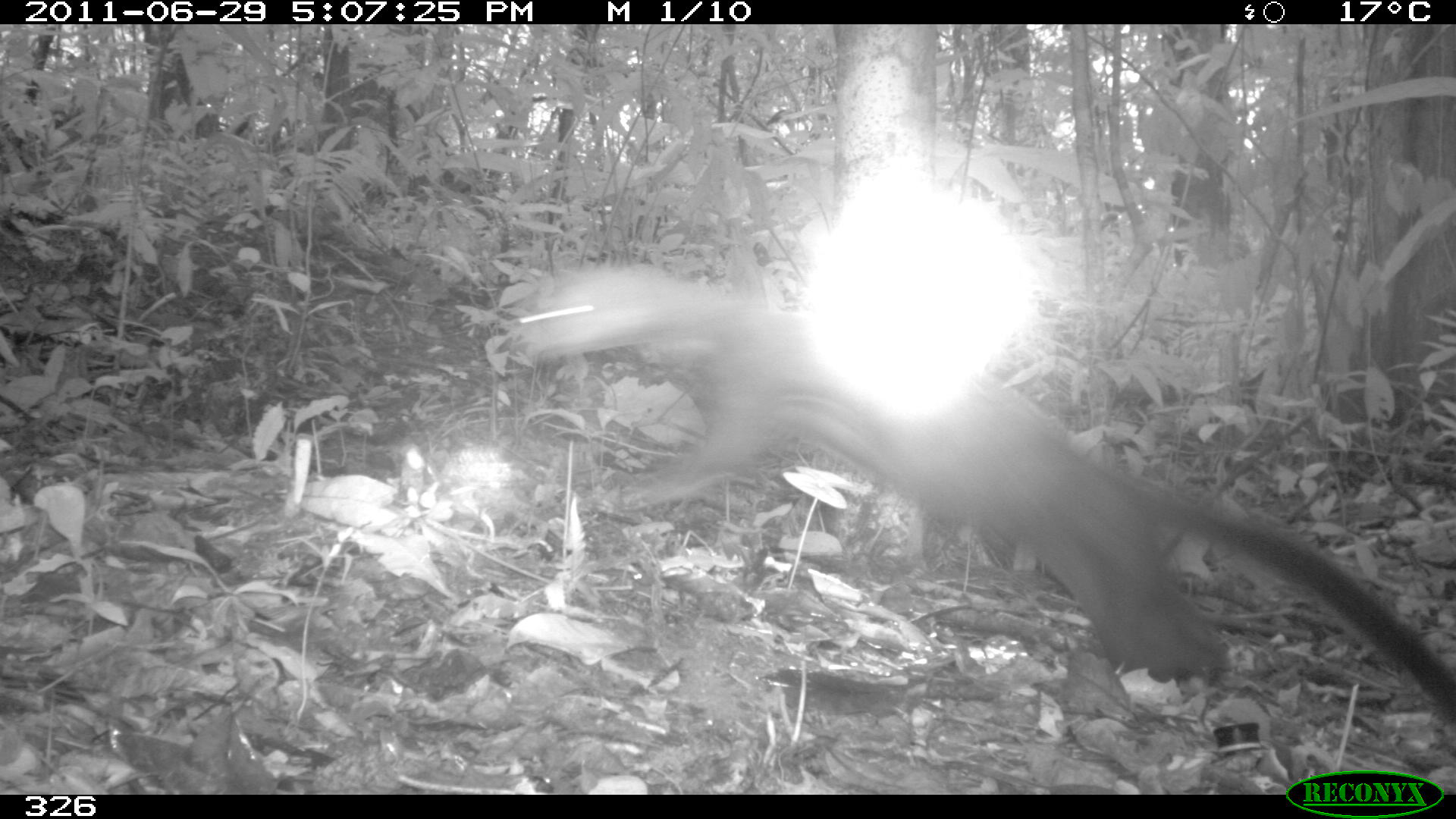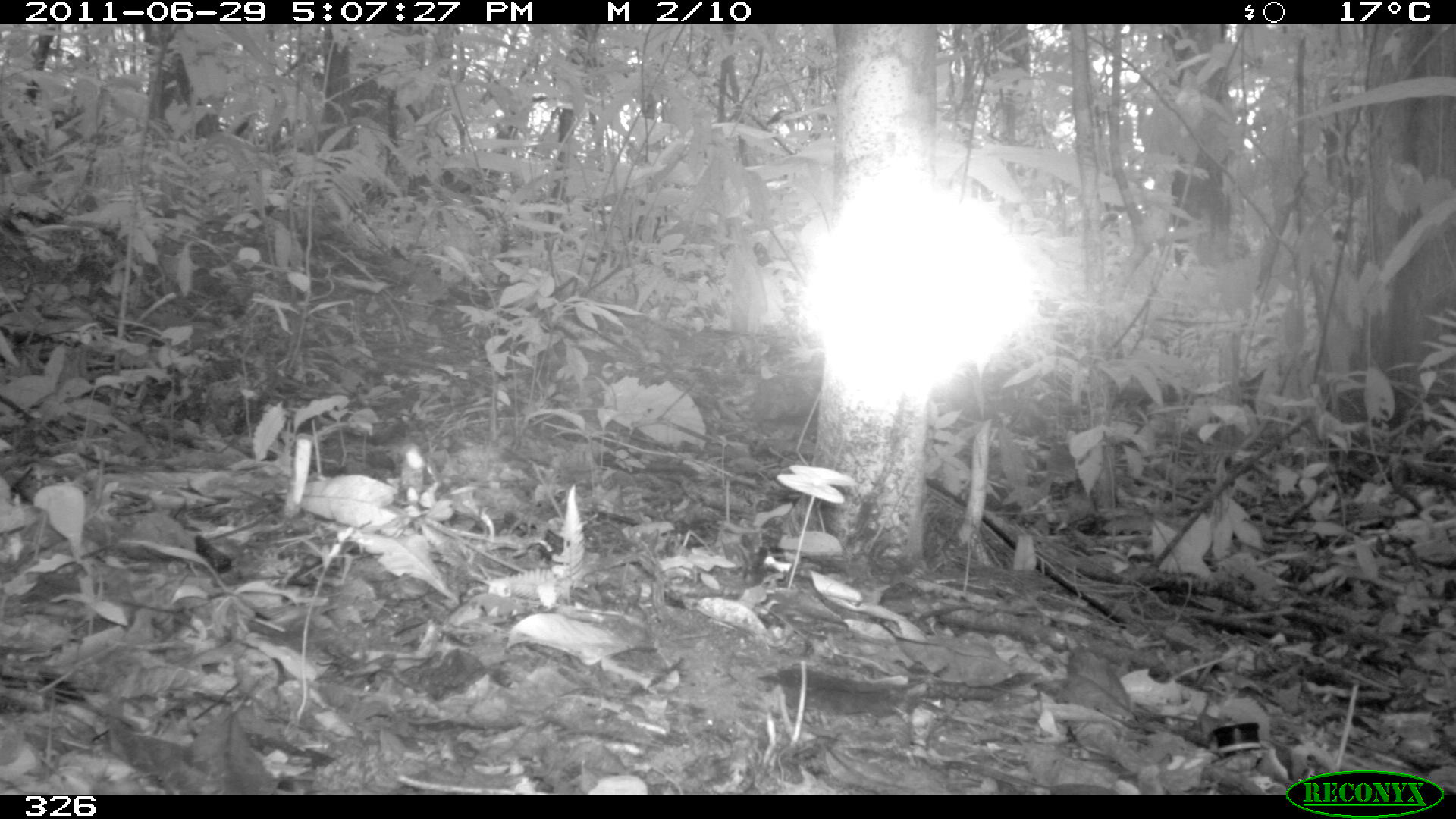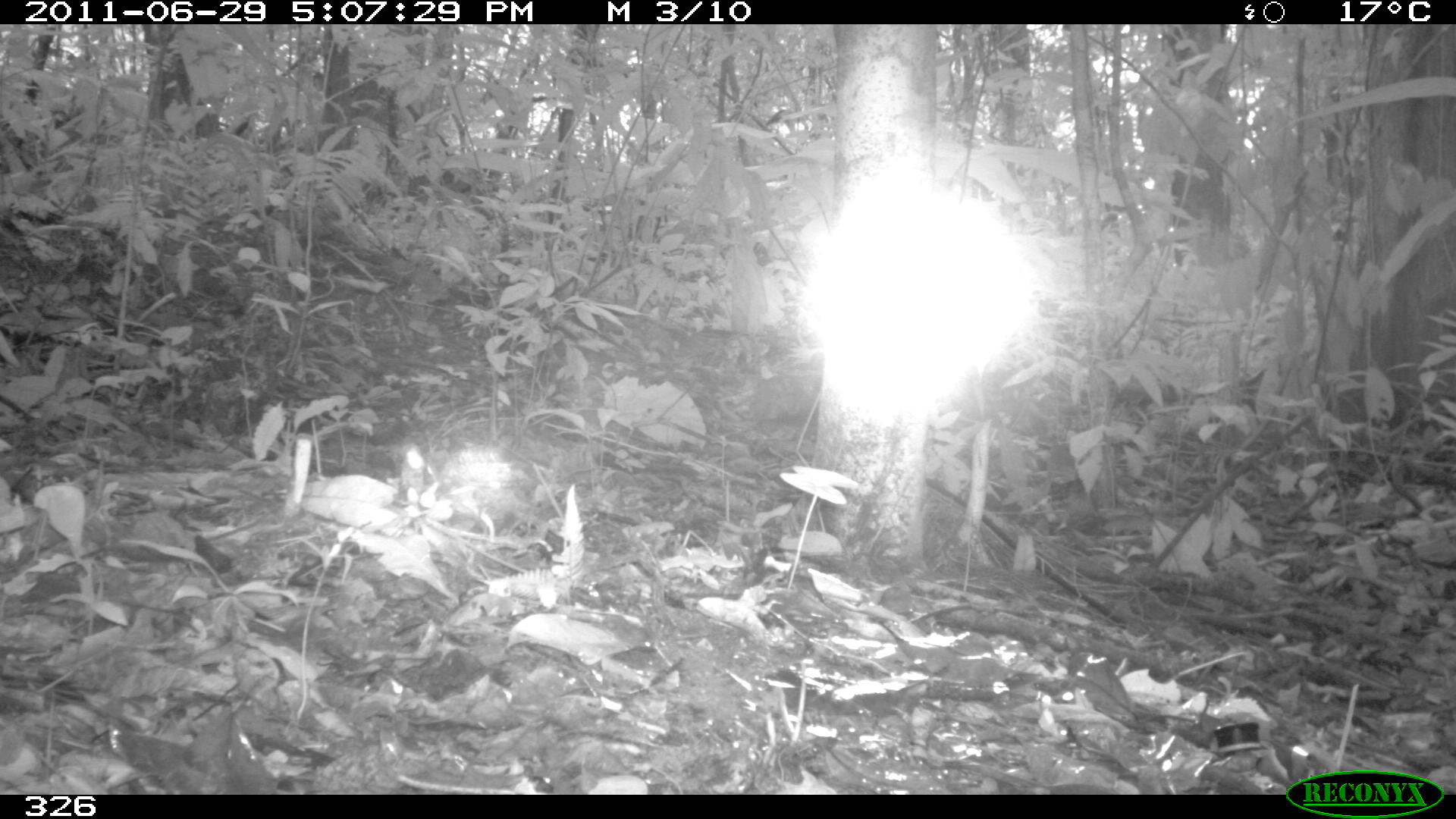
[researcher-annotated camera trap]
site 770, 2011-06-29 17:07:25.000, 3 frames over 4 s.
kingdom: Animalia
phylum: Chordata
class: Mammalia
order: Carnivora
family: Mustelidae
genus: Eira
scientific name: Eira barbara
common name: tayra